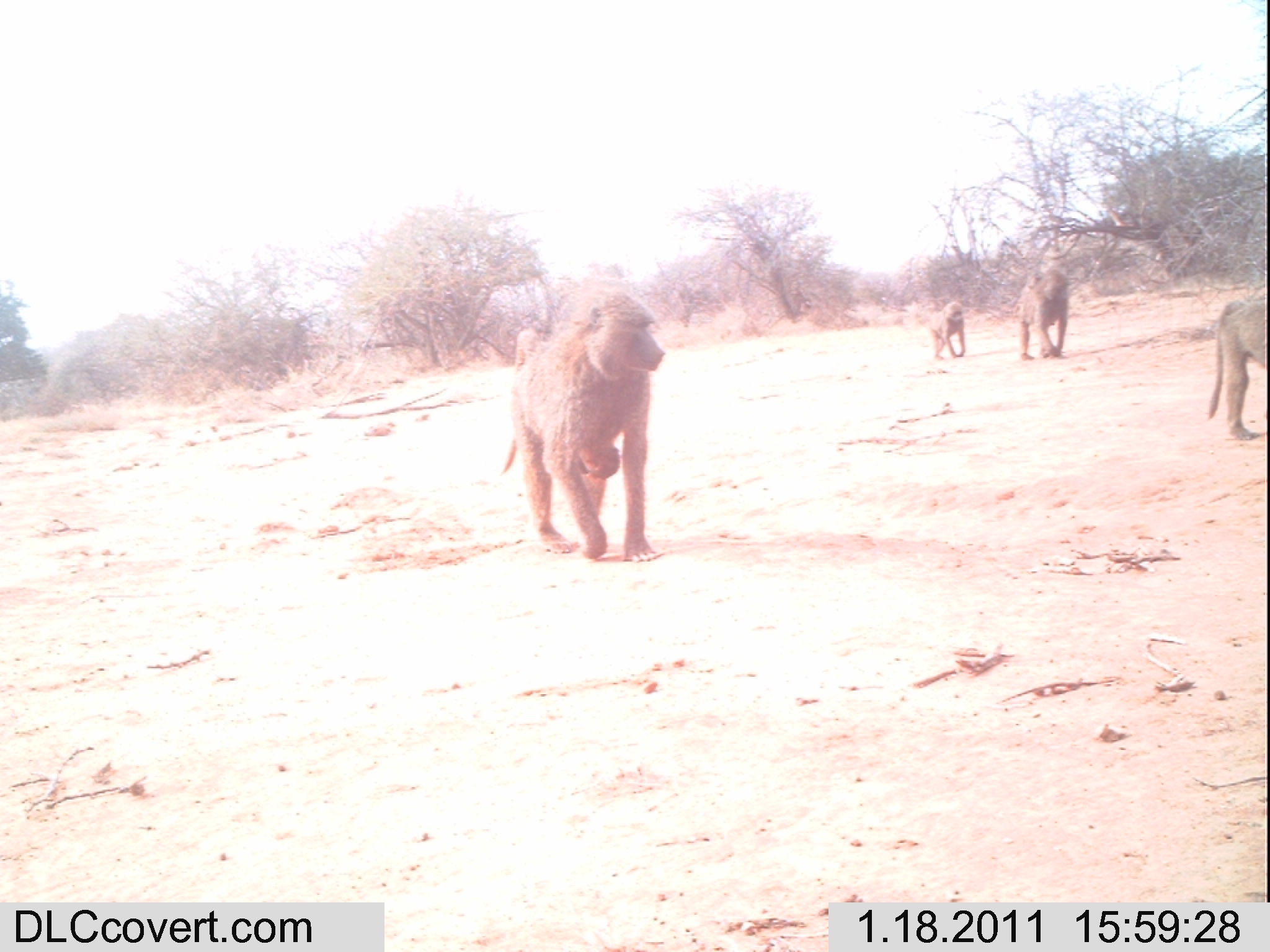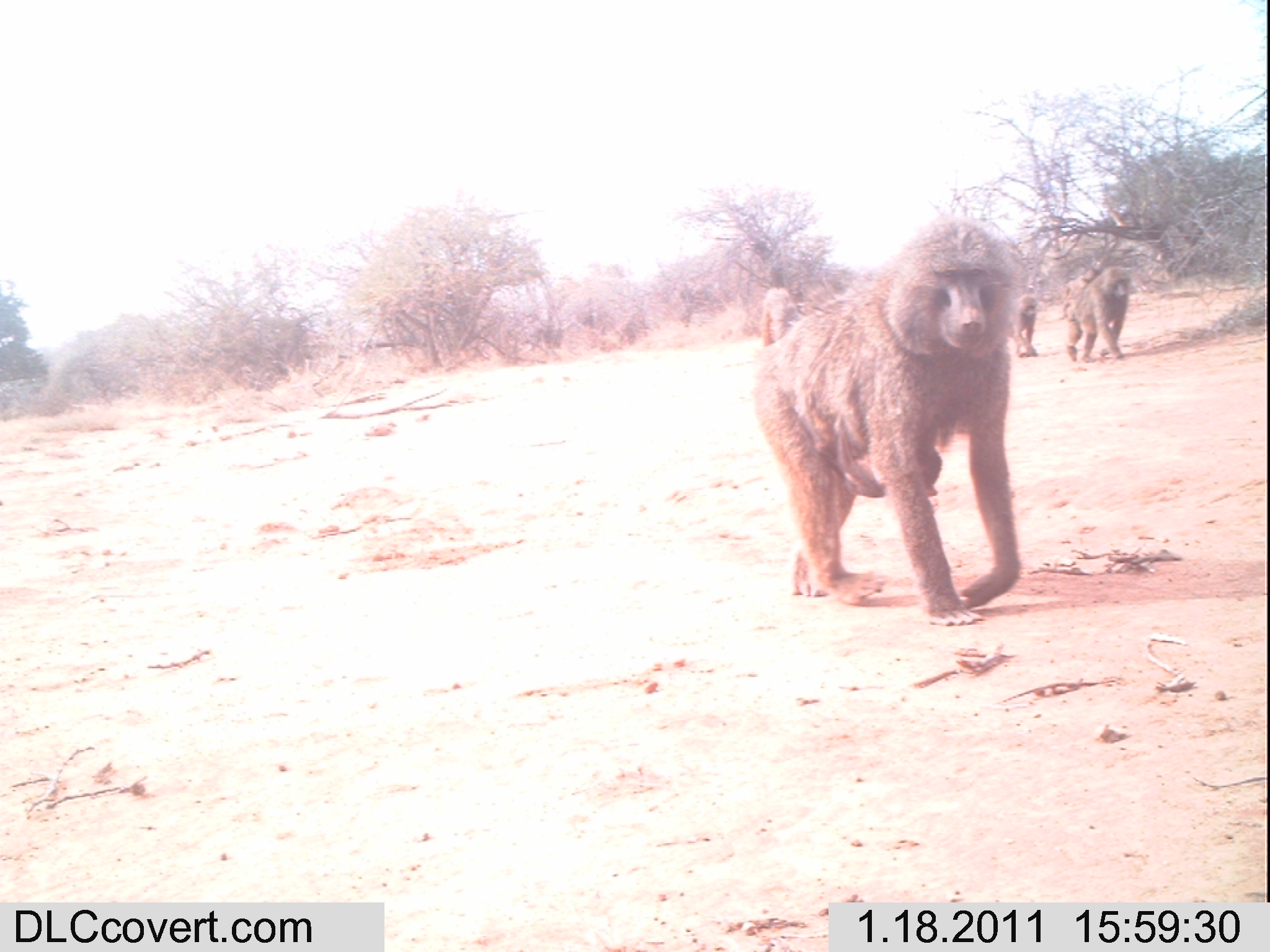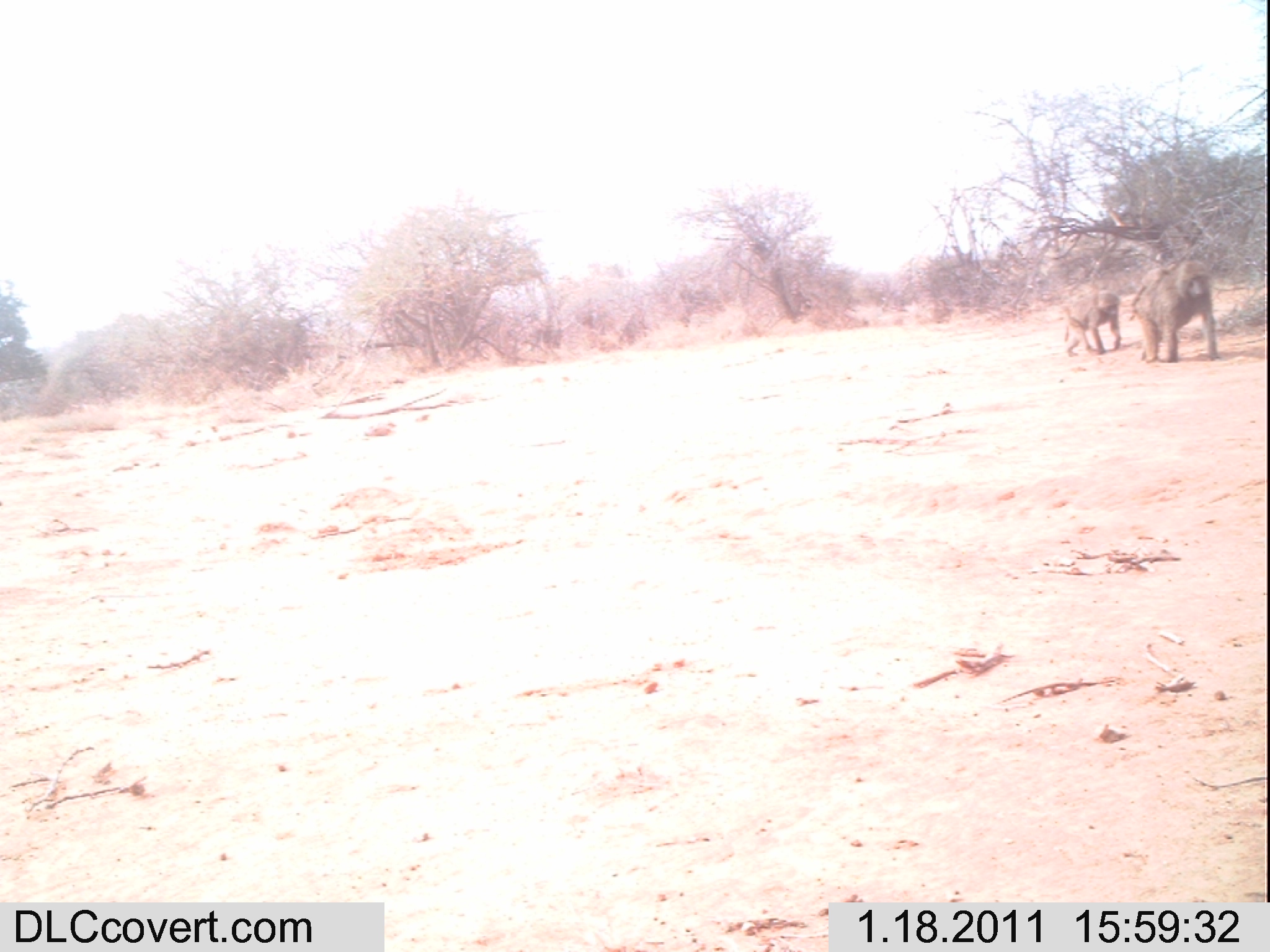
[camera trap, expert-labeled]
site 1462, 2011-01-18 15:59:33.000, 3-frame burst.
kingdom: Animalia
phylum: Chordata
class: Mammalia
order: Primates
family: Cercopithecidae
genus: Papio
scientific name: Papio anubis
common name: olive baboon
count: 5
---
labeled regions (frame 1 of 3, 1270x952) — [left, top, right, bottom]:
papio anubis: [498, 284, 667, 564]; [1207, 298, 1268, 441]; [1013, 270, 1070, 361]; [928, 301, 966, 360]; [572, 441, 622, 478]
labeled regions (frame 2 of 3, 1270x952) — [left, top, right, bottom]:
papio anubis: [752, 219, 1023, 625]; [797, 415, 943, 498]; [1060, 264, 1131, 362]; [1060, 267, 1100, 321]; [1007, 295, 1039, 358]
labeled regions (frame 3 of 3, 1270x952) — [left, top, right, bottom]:
papio anubis: [1129, 260, 1217, 363]; [1062, 289, 1122, 358]